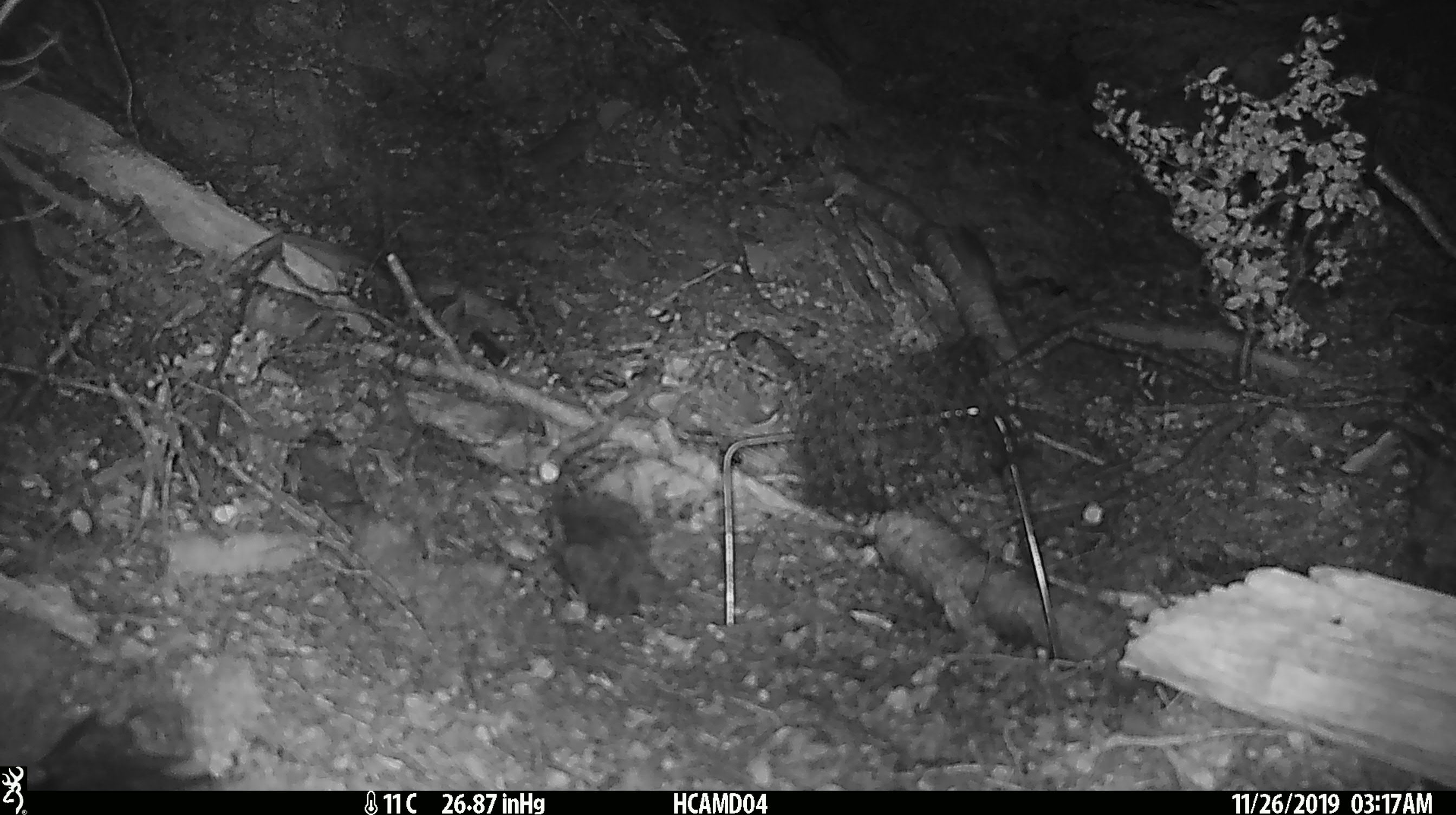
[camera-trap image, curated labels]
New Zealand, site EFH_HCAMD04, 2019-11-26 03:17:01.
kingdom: Animalia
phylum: Chordata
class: Mammalia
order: Rodentia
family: Muridae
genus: Mus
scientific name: Mus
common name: mouse